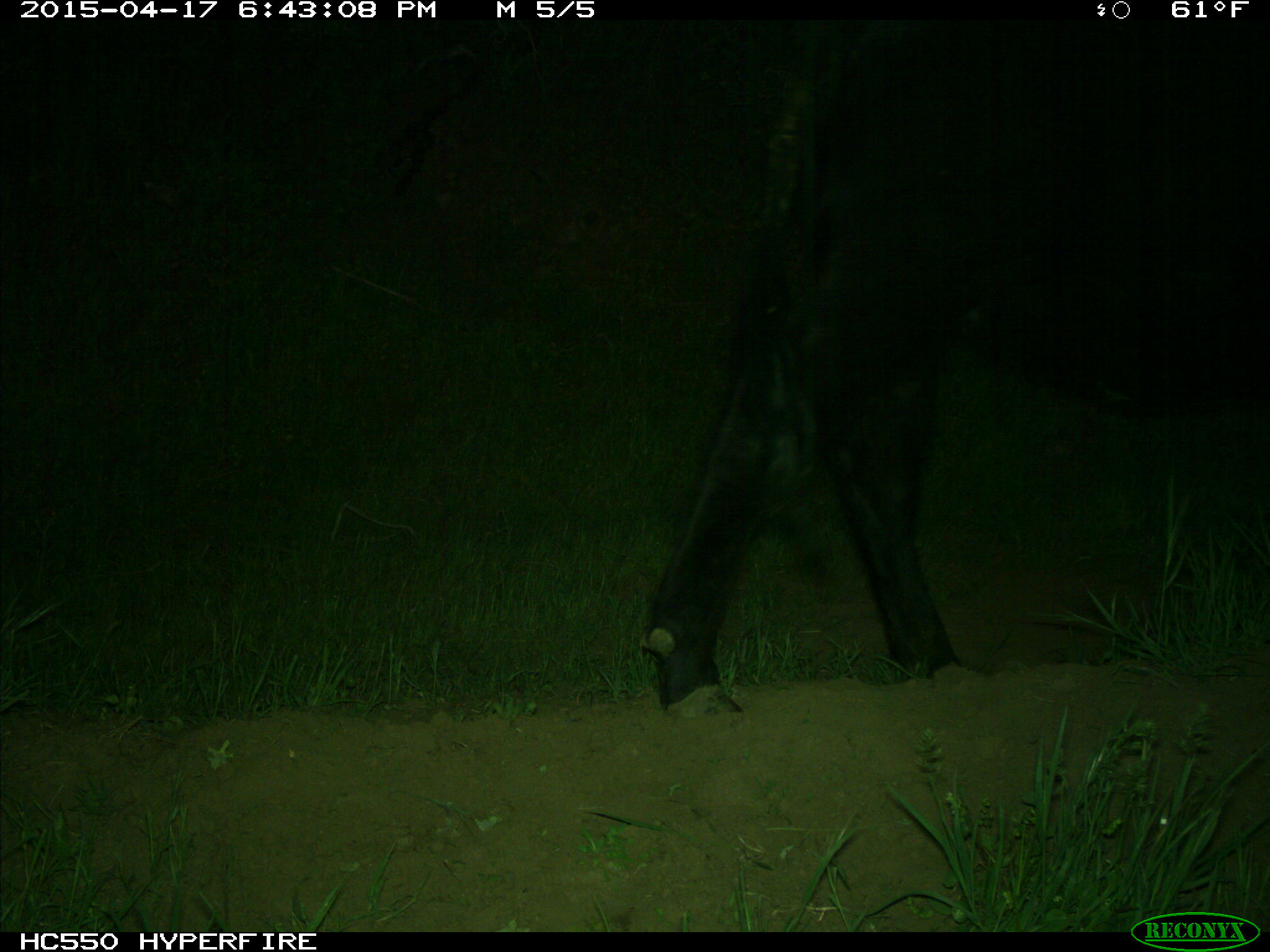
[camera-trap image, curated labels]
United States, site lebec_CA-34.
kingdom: Animalia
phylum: Chordata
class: Mammalia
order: Artiodactyla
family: Bovidae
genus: Bos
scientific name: Bos taurus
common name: domestic cow